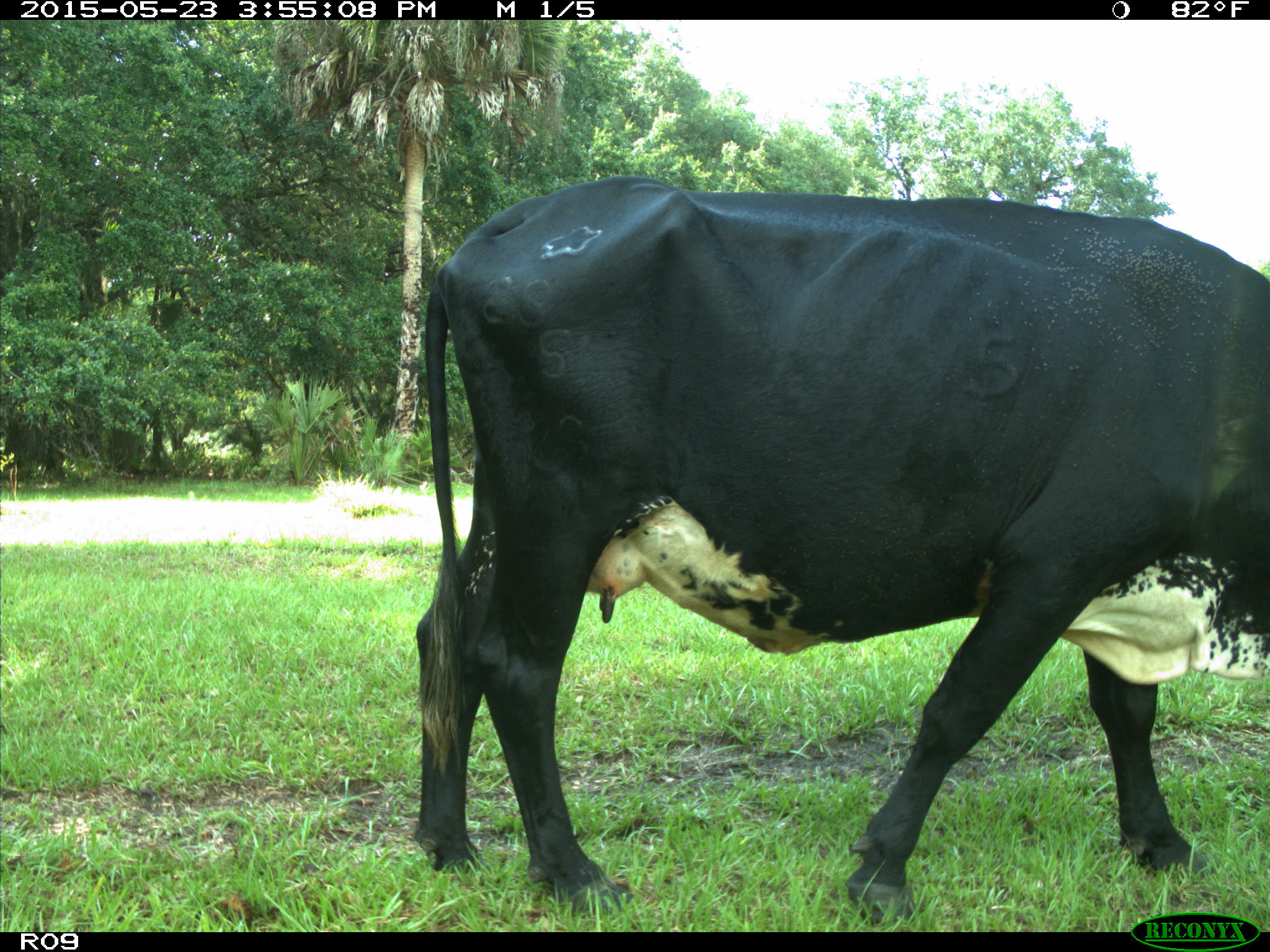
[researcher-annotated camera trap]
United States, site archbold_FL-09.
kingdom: Animalia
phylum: Chordata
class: Mammalia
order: Artiodactyla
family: Bovidae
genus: Bos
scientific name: Bos taurus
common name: domestic cow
Bos taurus (domestic cow).